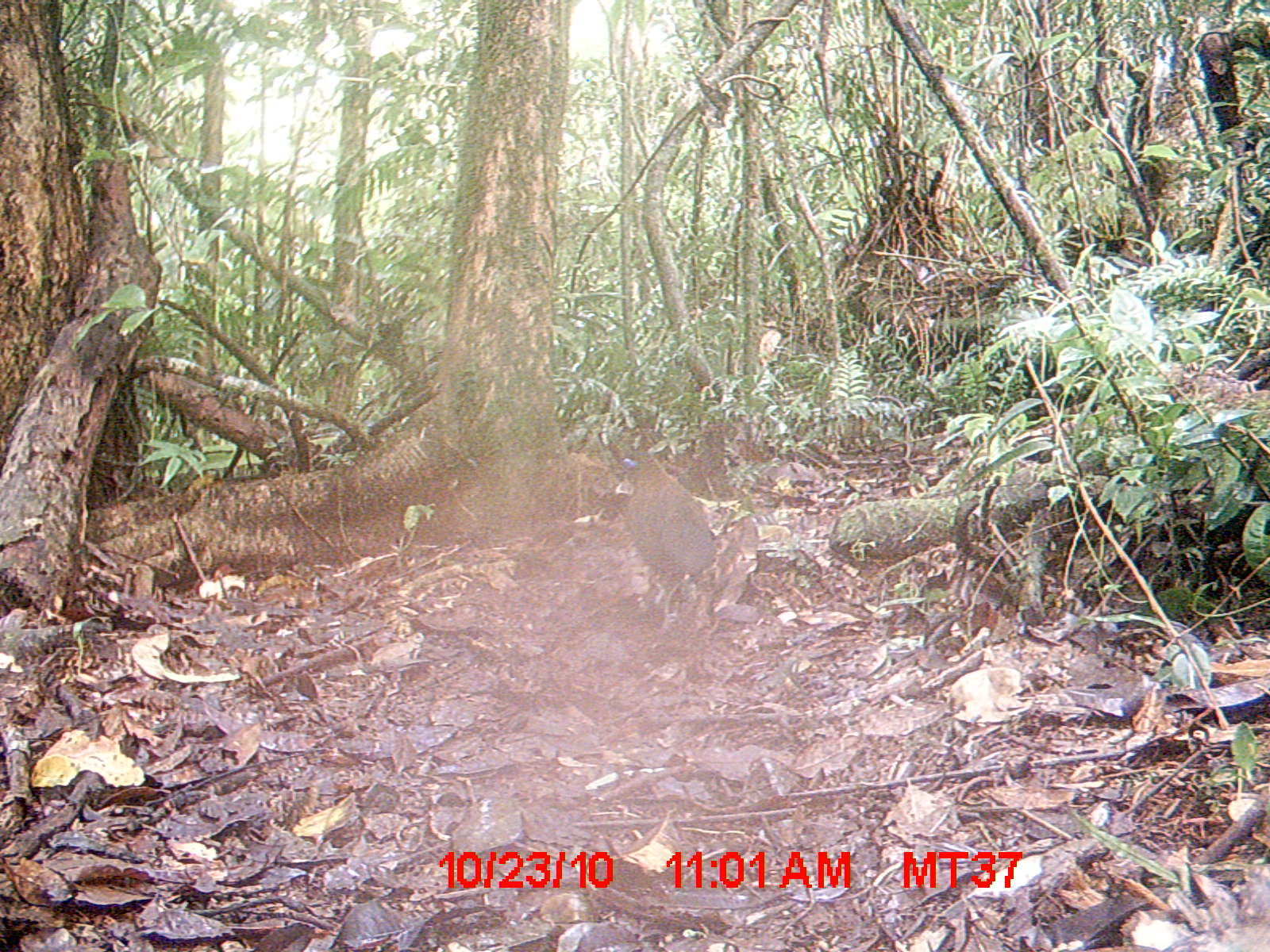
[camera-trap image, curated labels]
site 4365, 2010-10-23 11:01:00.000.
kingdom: Animalia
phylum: Chordata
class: Aves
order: Cuculiformes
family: Cuculidae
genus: Coua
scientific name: Coua serriana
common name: red-breasted coua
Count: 1.